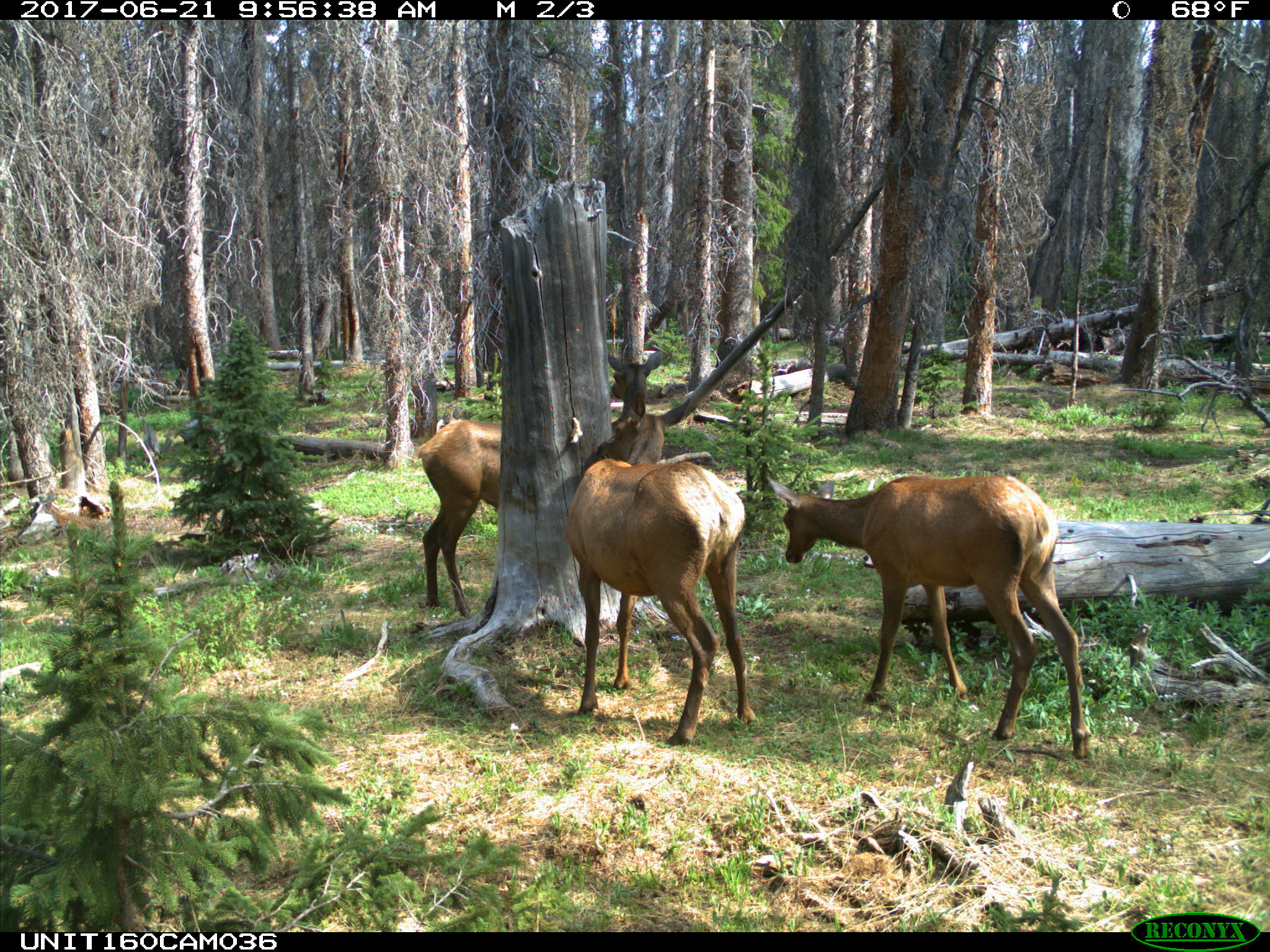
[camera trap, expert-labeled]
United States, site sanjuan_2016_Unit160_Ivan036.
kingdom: Animalia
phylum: Chordata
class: Mammalia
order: Artiodactyla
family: Cervidae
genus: Cervus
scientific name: Cervus elaphus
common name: red deer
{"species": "Cervus elaphus (red deer)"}